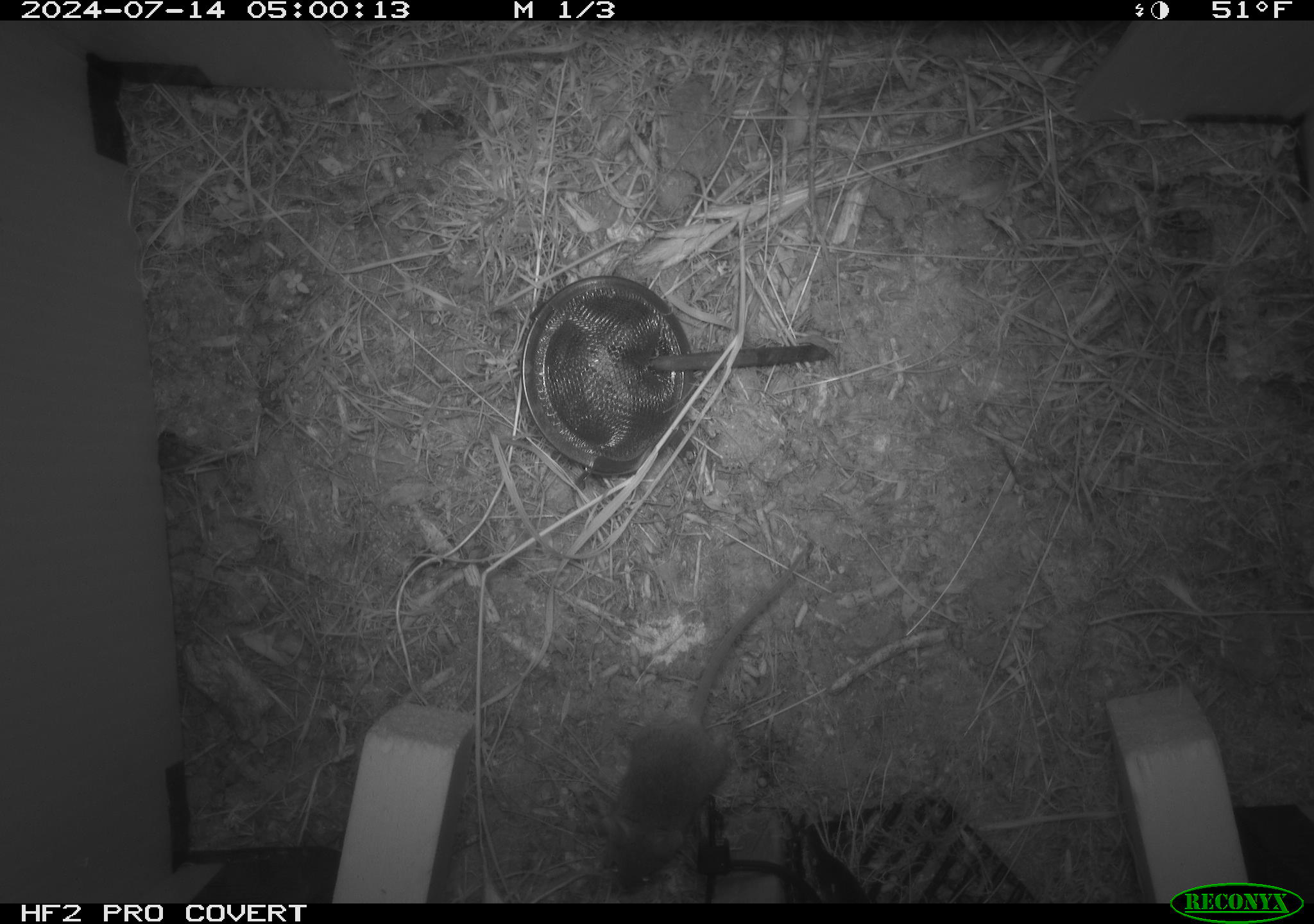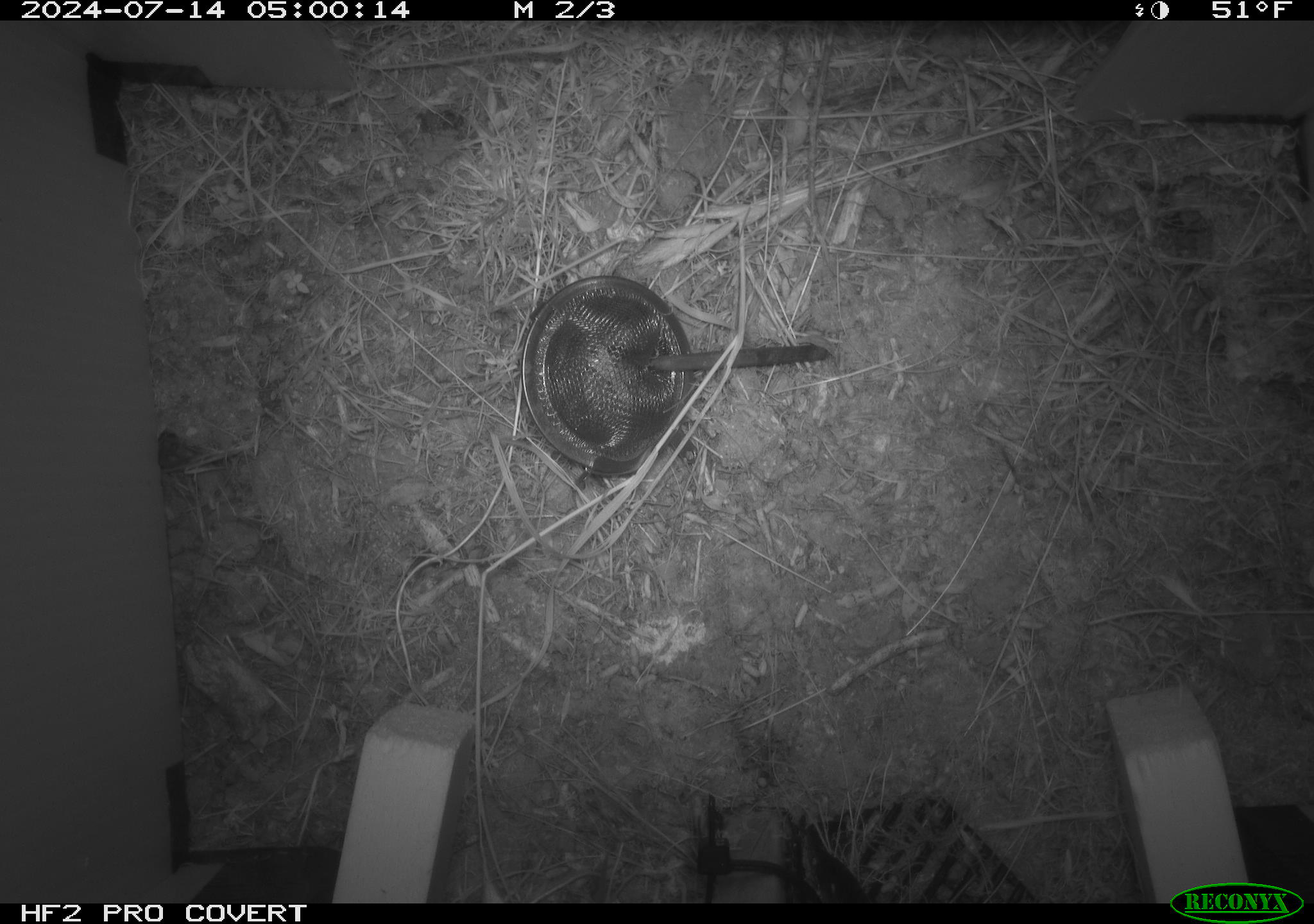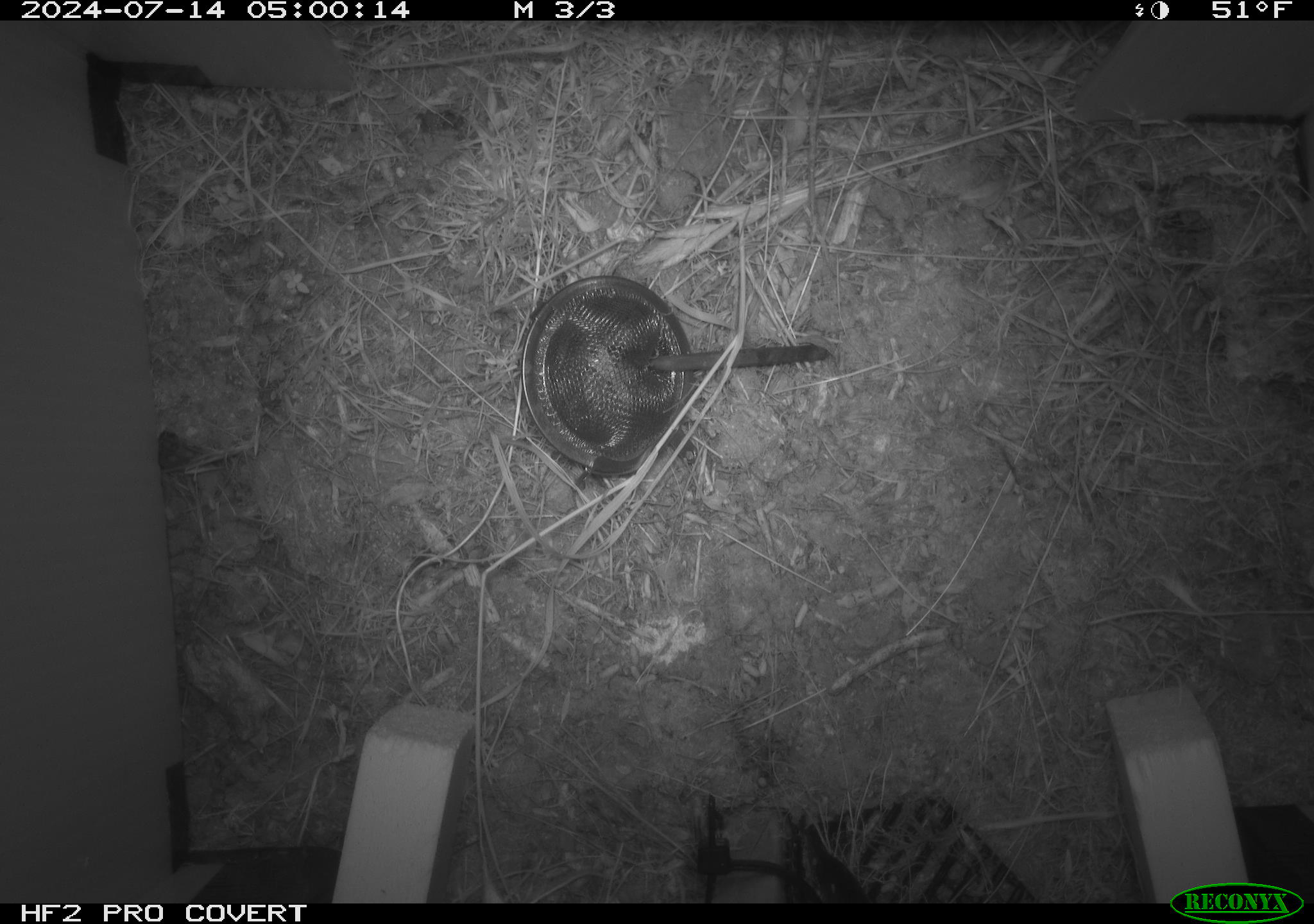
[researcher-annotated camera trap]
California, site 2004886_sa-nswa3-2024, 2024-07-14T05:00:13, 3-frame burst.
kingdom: Animalia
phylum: Chordata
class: Mammalia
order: Rodentia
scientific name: Rodentia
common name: rodent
Rodent (Rodentia).